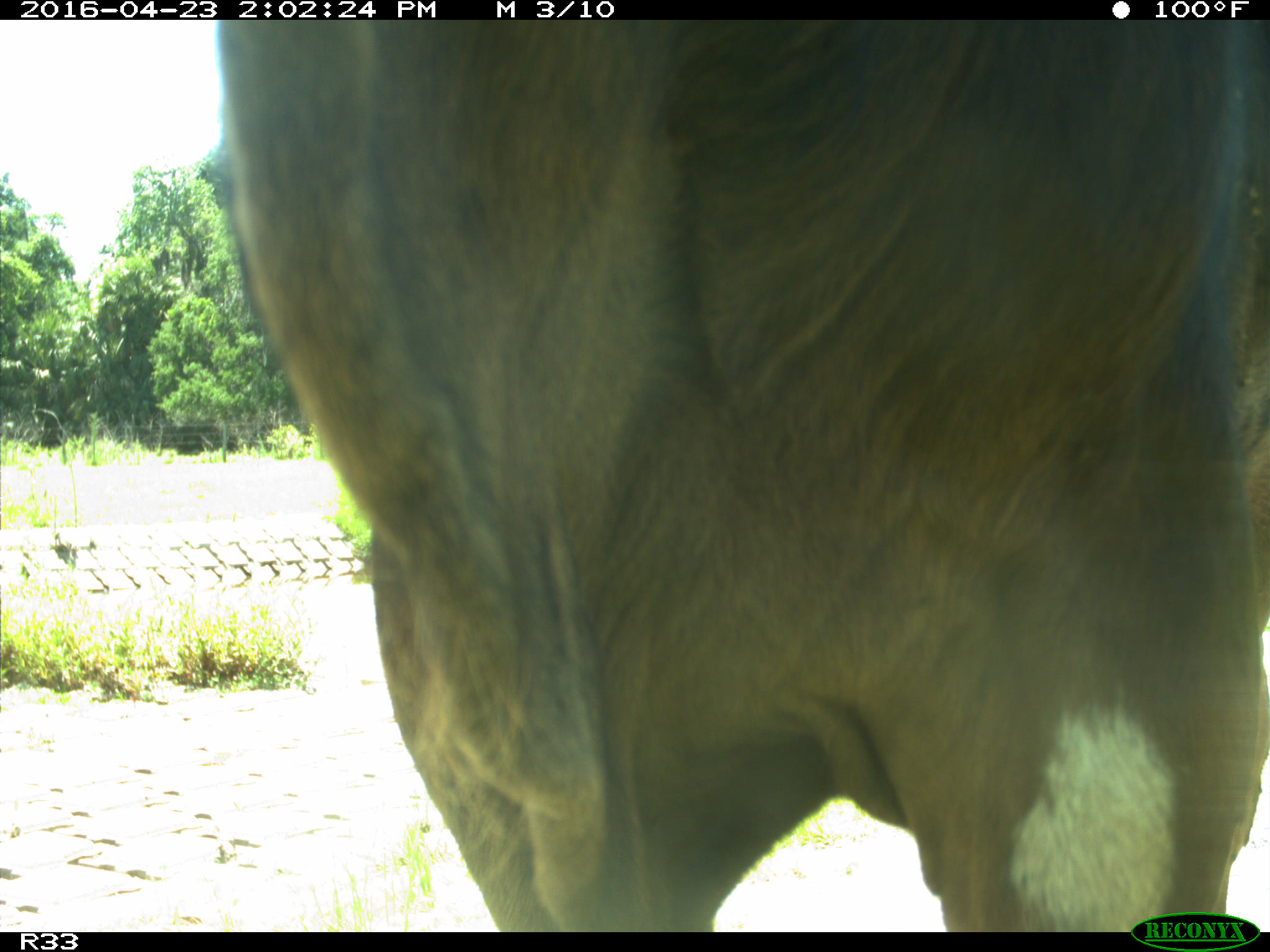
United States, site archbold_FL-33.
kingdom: Animalia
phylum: Chordata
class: Mammalia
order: Artiodactyla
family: Bovidae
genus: Bos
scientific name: Bos taurus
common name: domestic cow